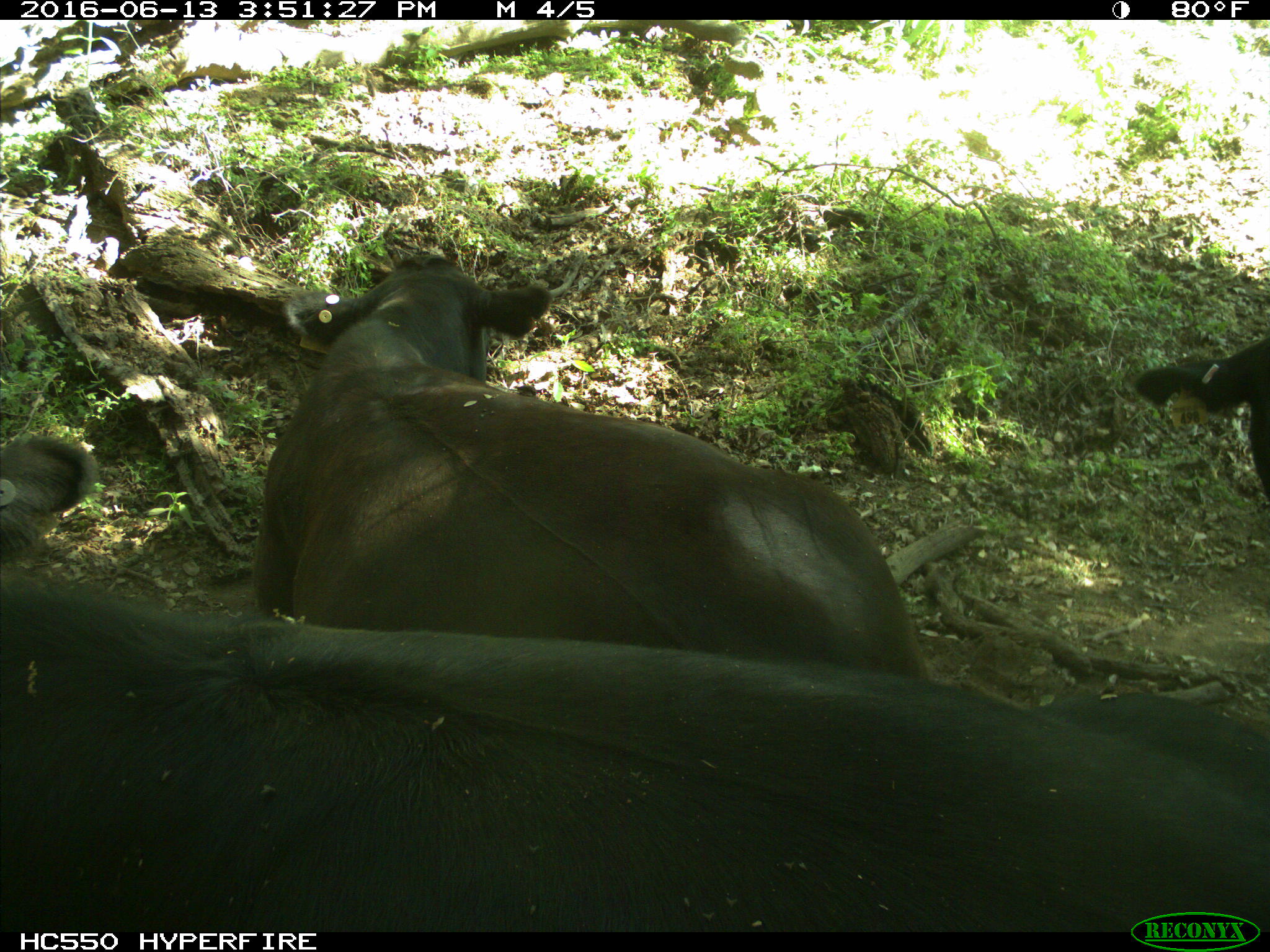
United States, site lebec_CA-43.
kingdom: Animalia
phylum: Chordata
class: Mammalia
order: Artiodactyla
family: Bovidae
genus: Bos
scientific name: Bos taurus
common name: domestic cow